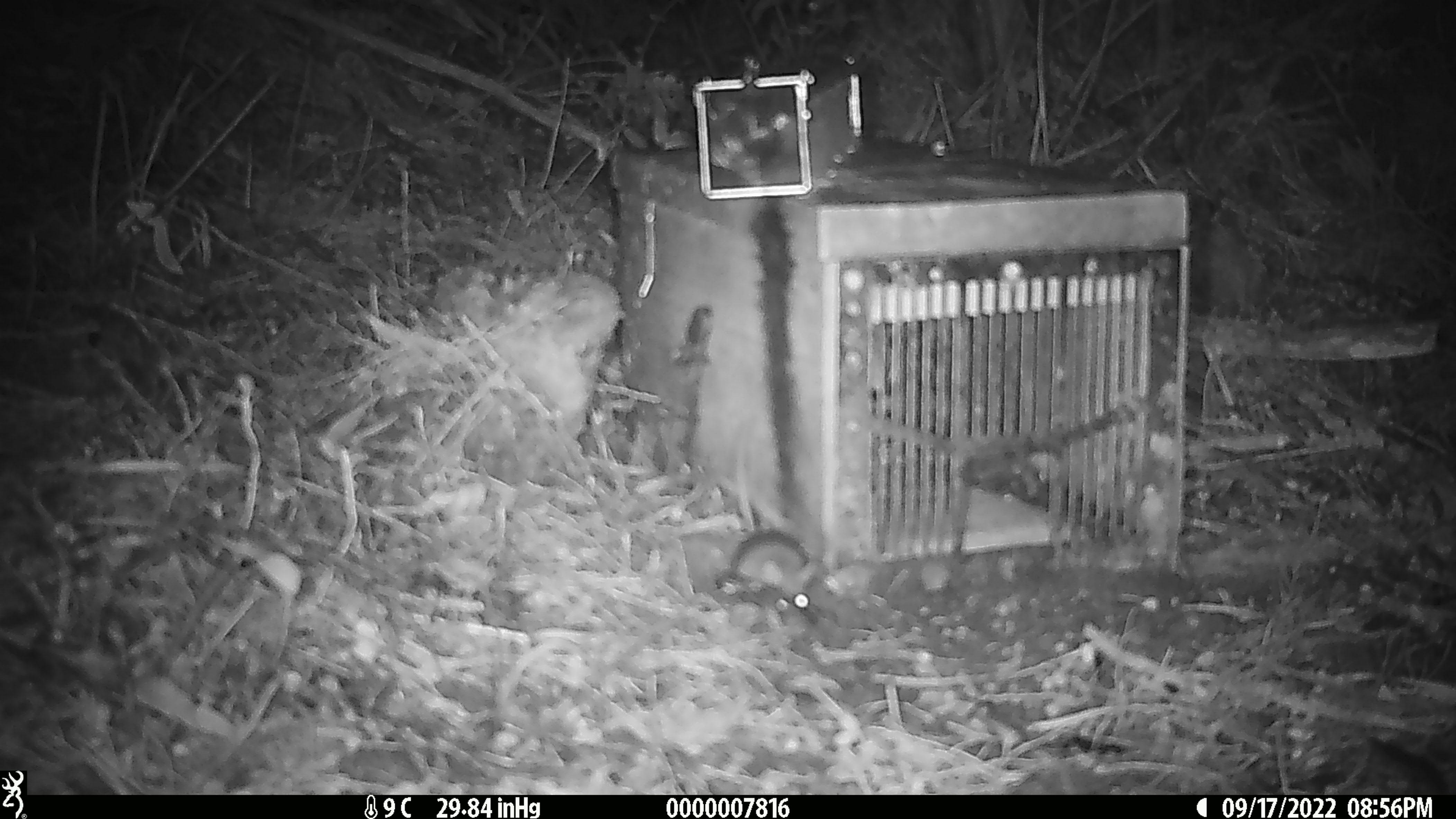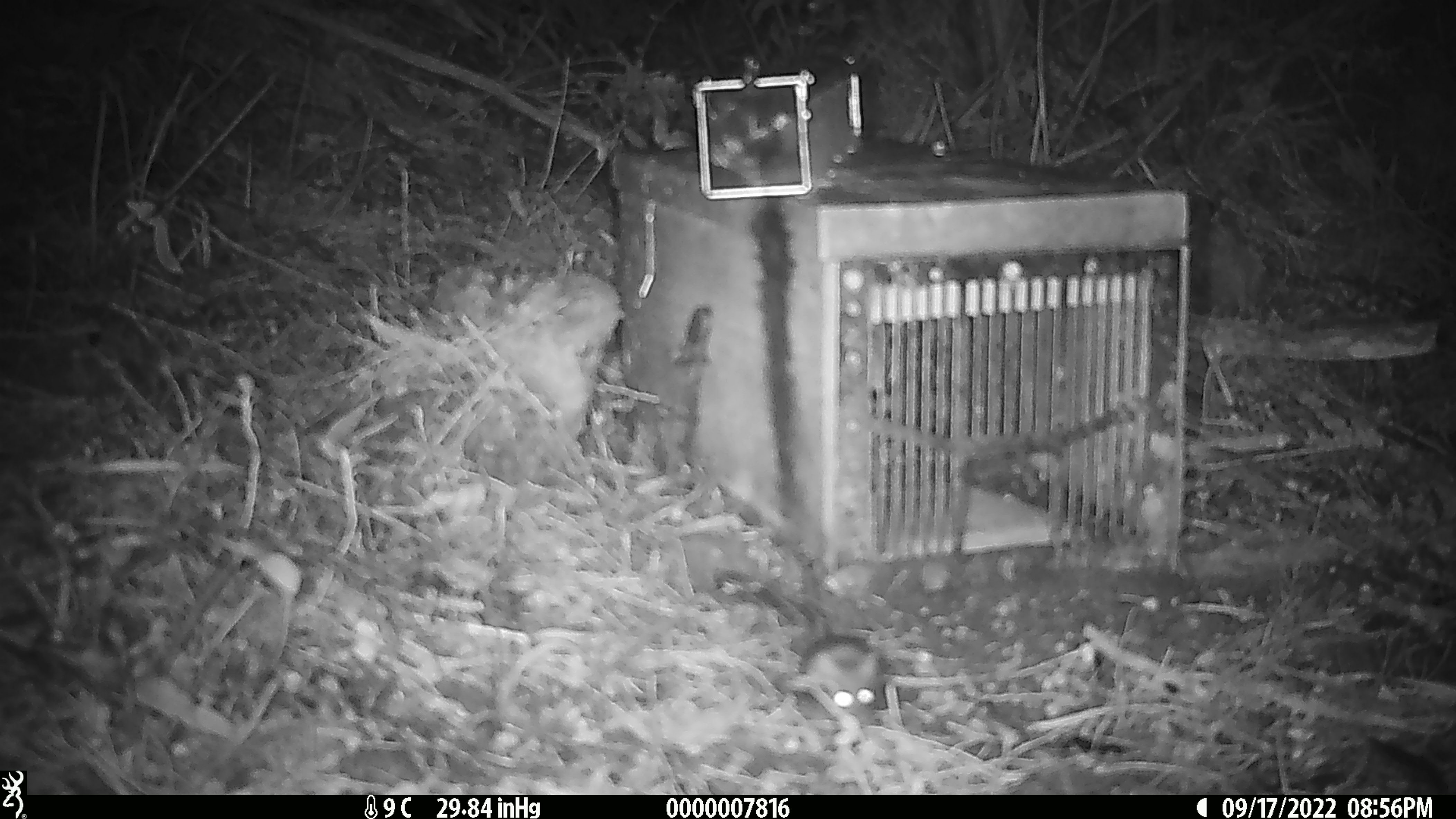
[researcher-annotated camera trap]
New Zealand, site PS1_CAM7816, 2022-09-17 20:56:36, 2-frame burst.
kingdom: Animalia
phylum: Chordata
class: Mammalia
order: Rodentia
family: Muridae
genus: Mus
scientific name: Mus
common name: mouse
Mouse (Mus).